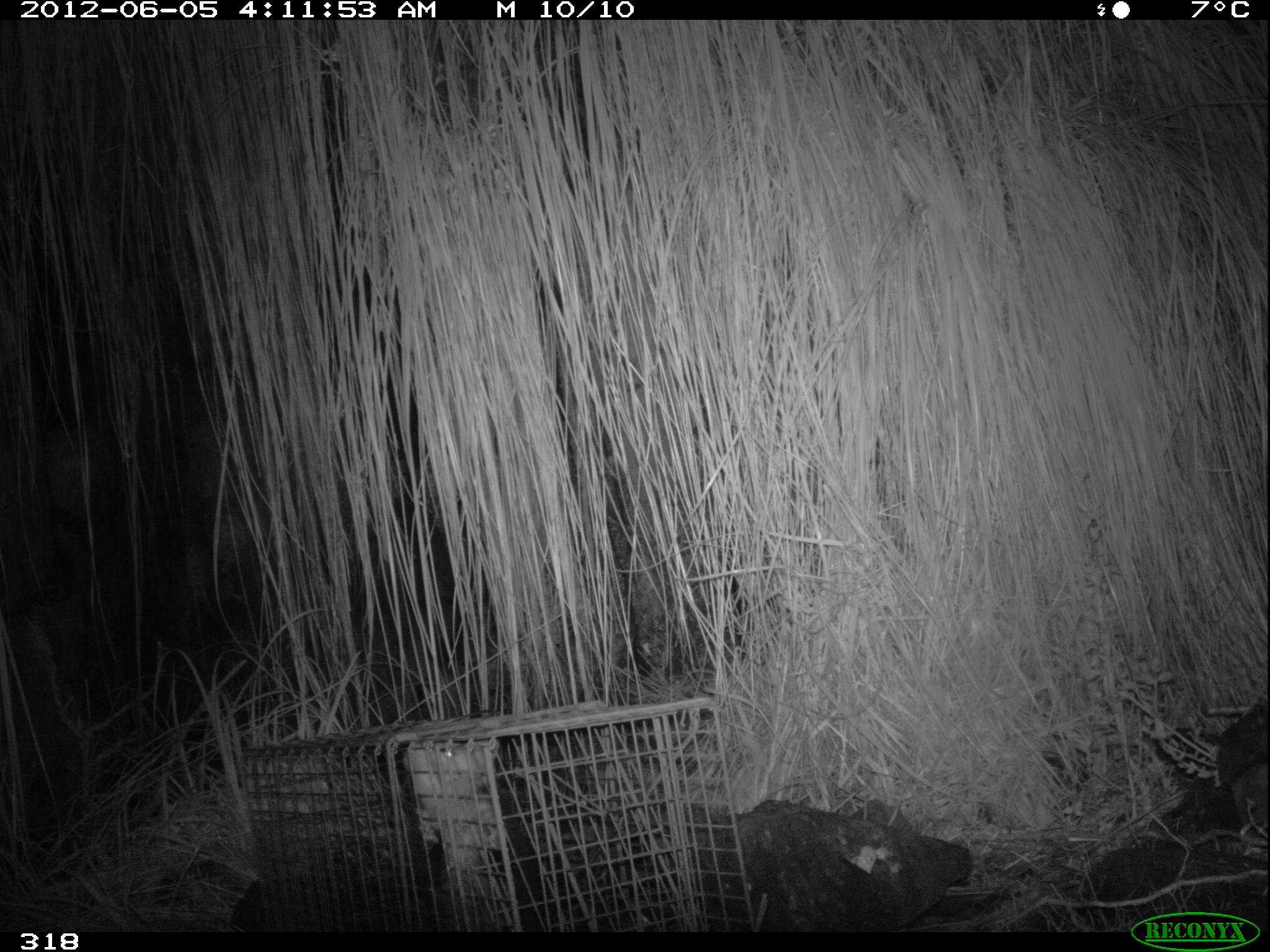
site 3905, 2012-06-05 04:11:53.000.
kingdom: Animalia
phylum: Chordata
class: Mammalia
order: Didelphimorphia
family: Didelphidae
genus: Didelphis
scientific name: Didelphis pernigra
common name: andean white-eared opossum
Didelphis pernigra (andean white-eared opossum).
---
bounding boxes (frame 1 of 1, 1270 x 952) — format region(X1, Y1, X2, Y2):
didelphis pernigra: region(400, 740, 610, 932)